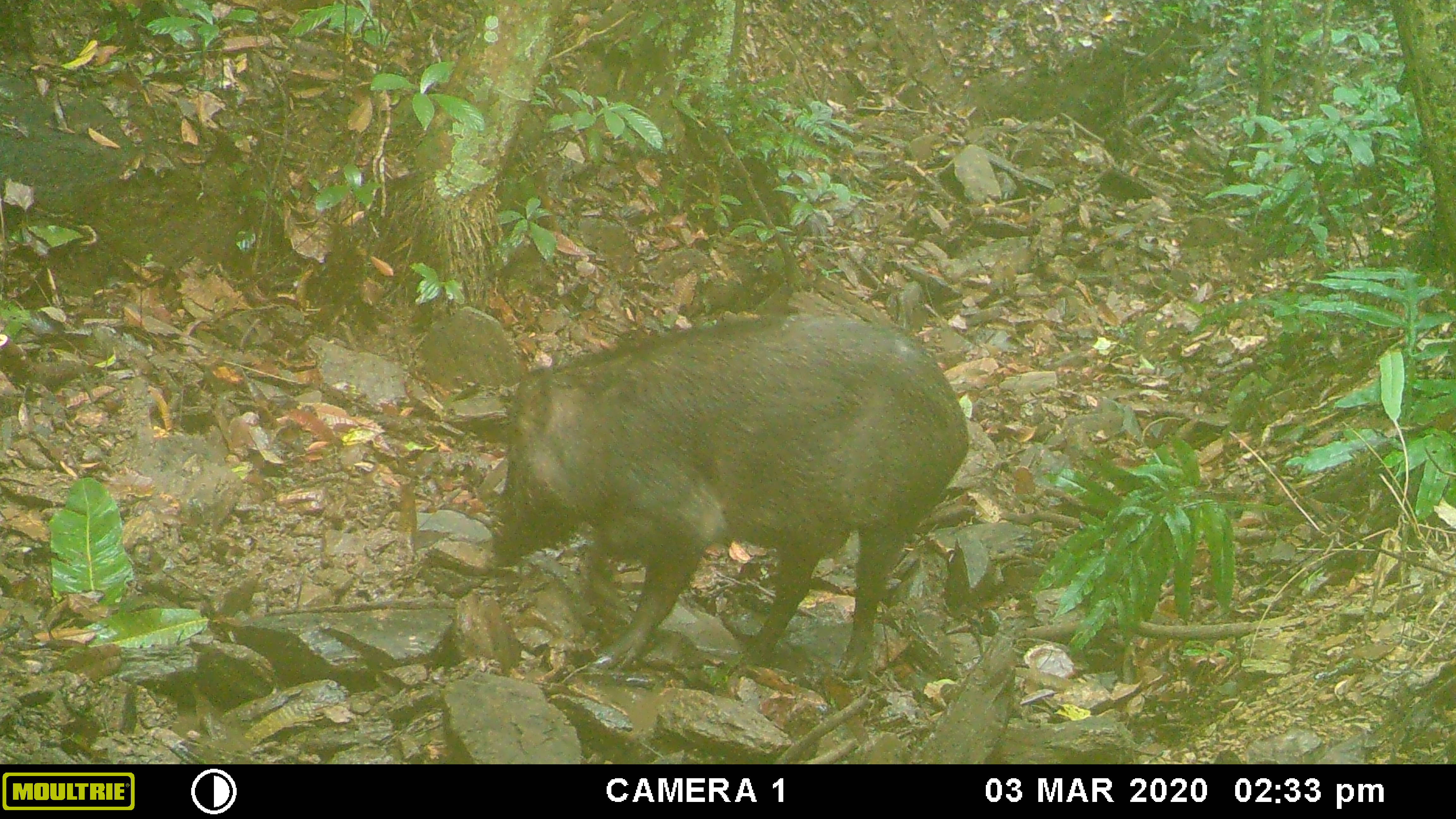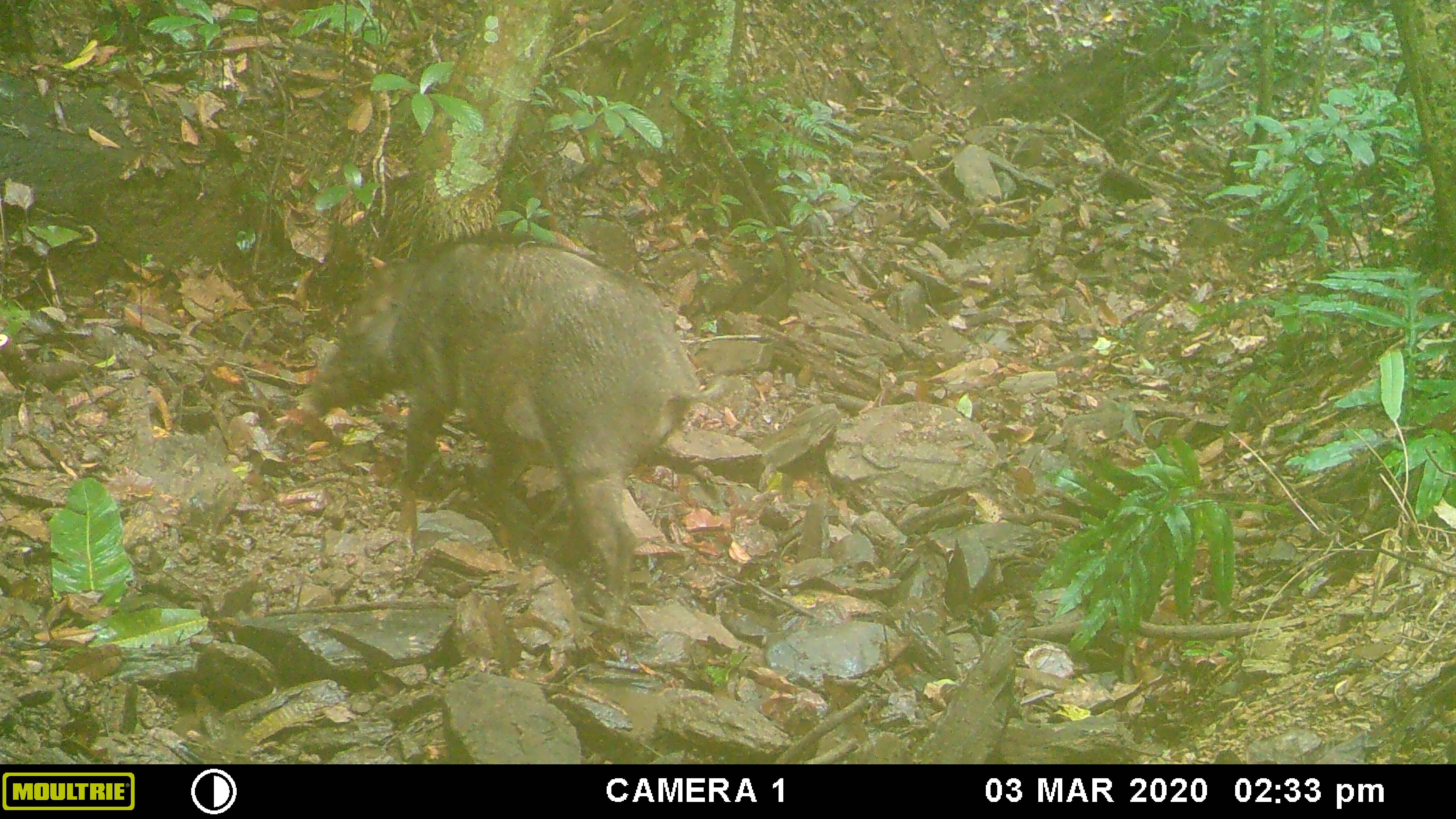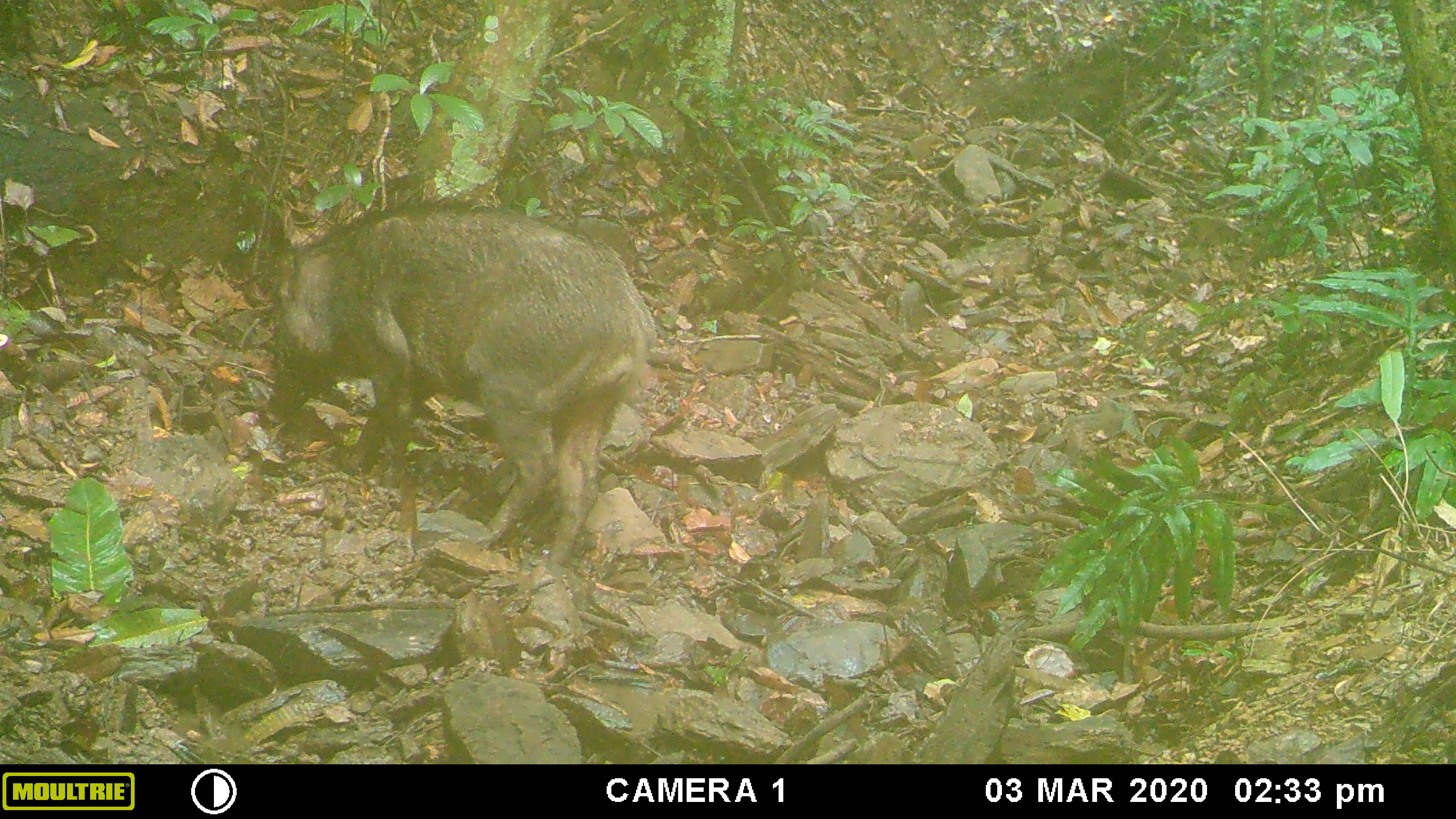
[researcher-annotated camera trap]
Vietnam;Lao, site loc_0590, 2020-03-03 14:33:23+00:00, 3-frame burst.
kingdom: Animalia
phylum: Chordata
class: Mammalia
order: Artiodactyla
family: Suidae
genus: Sus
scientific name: Sus scrofa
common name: eurasian wild pig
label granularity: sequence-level